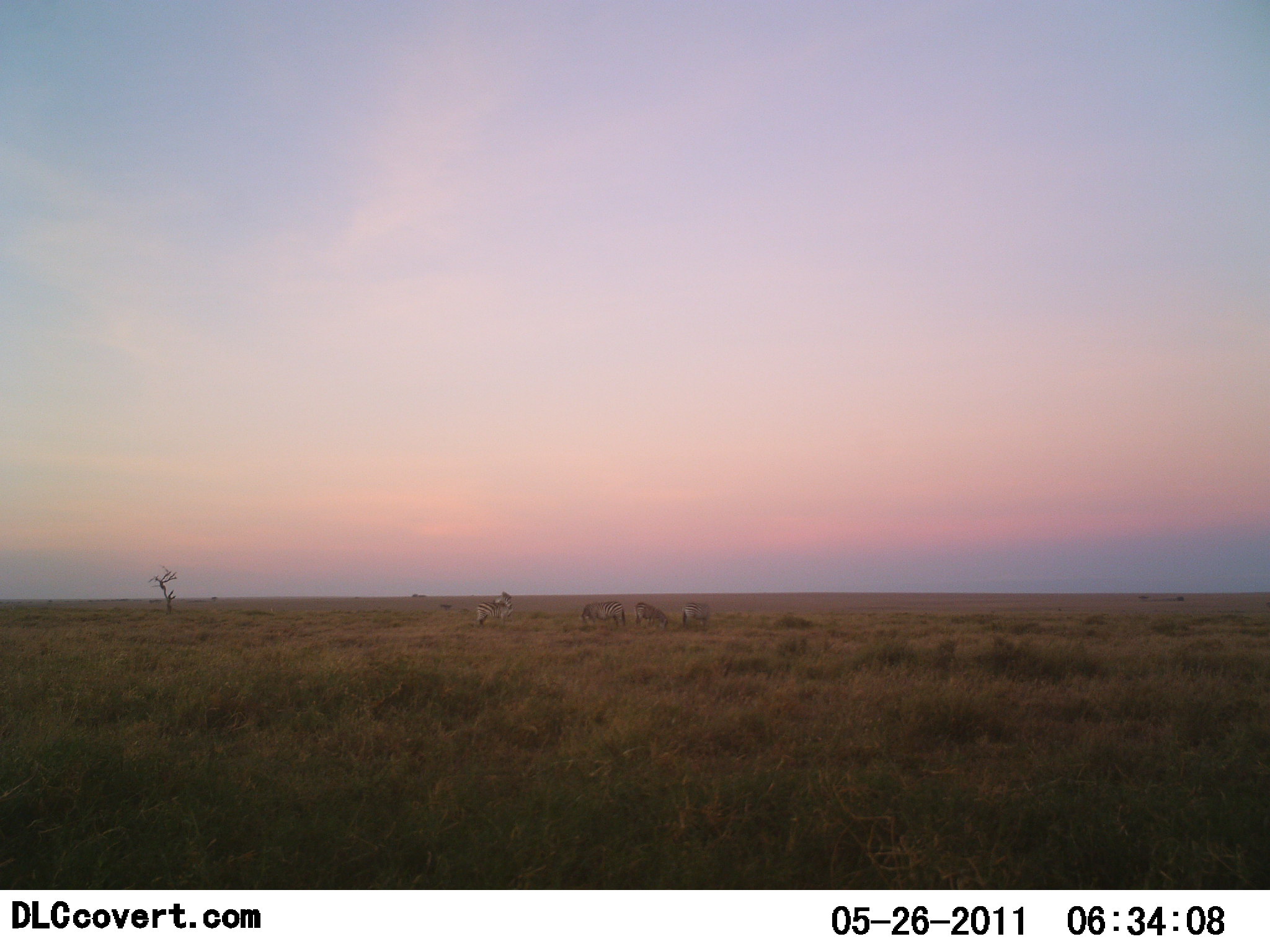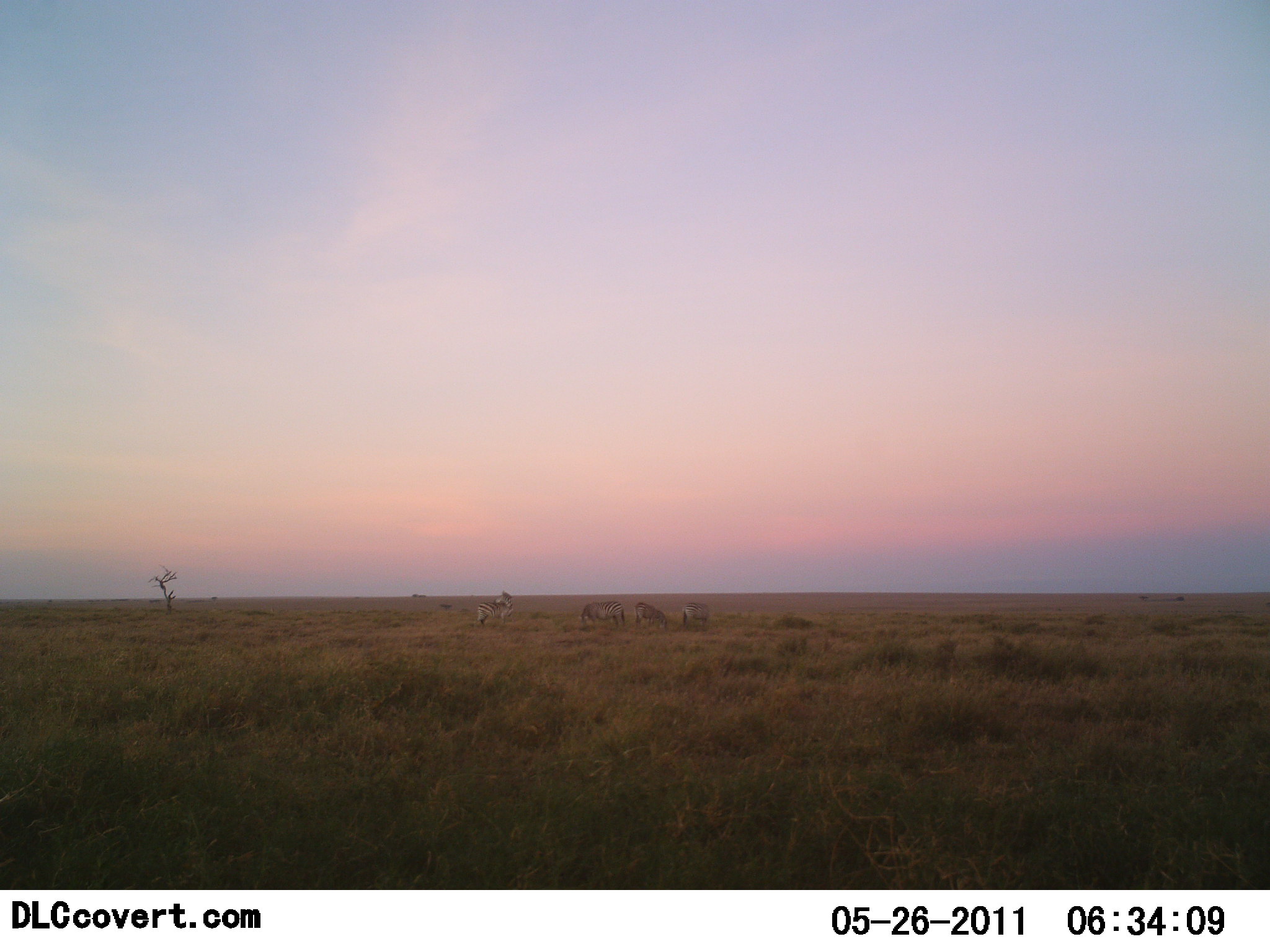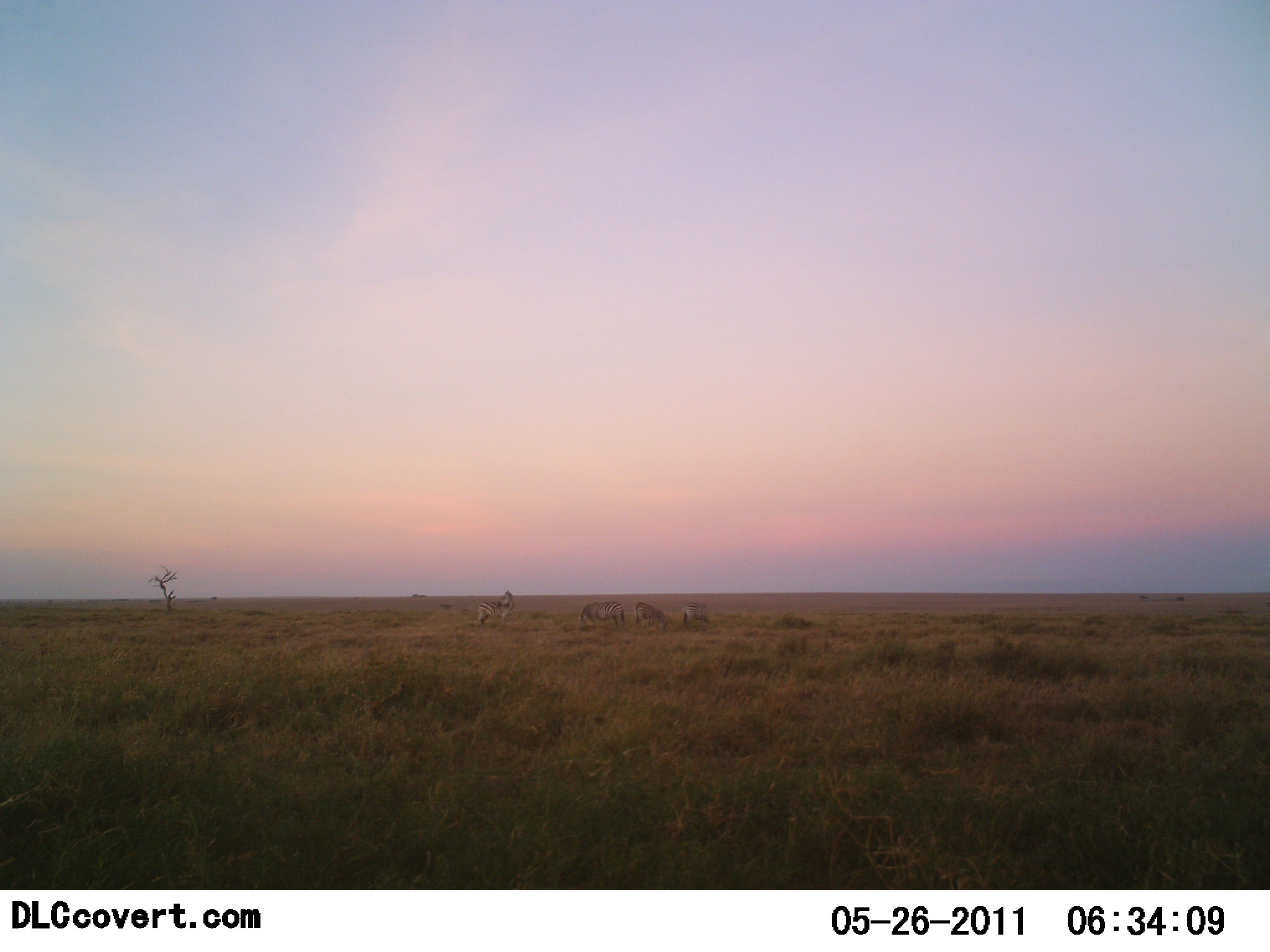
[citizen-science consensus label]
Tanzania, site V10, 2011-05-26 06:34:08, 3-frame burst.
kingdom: Animalia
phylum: Chordata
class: Mammalia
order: Perissodactyla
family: Equidae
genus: Equus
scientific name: Equus quagga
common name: plains zebra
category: zebra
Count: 4.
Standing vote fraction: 89%.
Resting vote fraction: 0%.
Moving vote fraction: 0%.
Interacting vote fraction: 0%.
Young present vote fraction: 0%.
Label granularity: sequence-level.